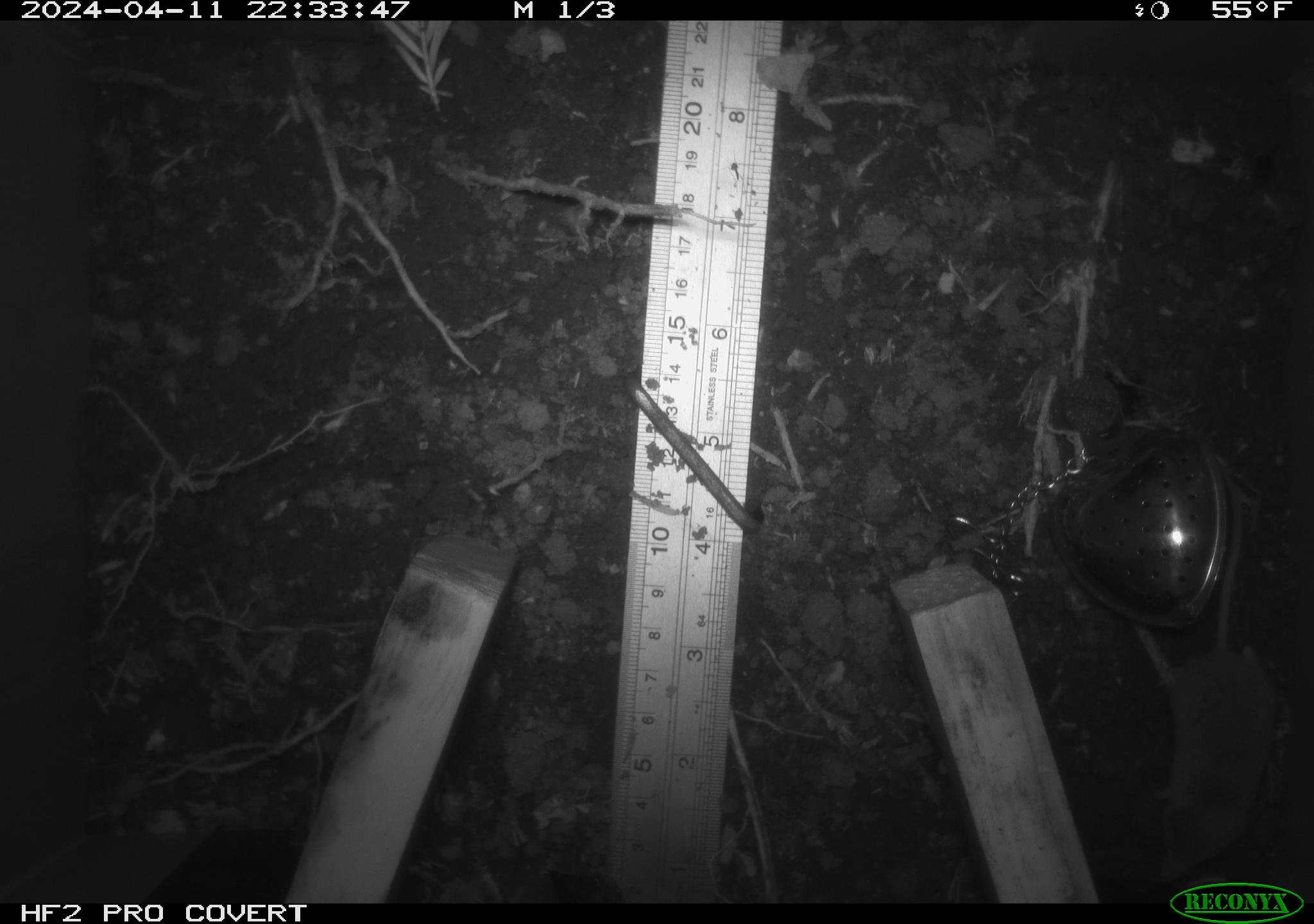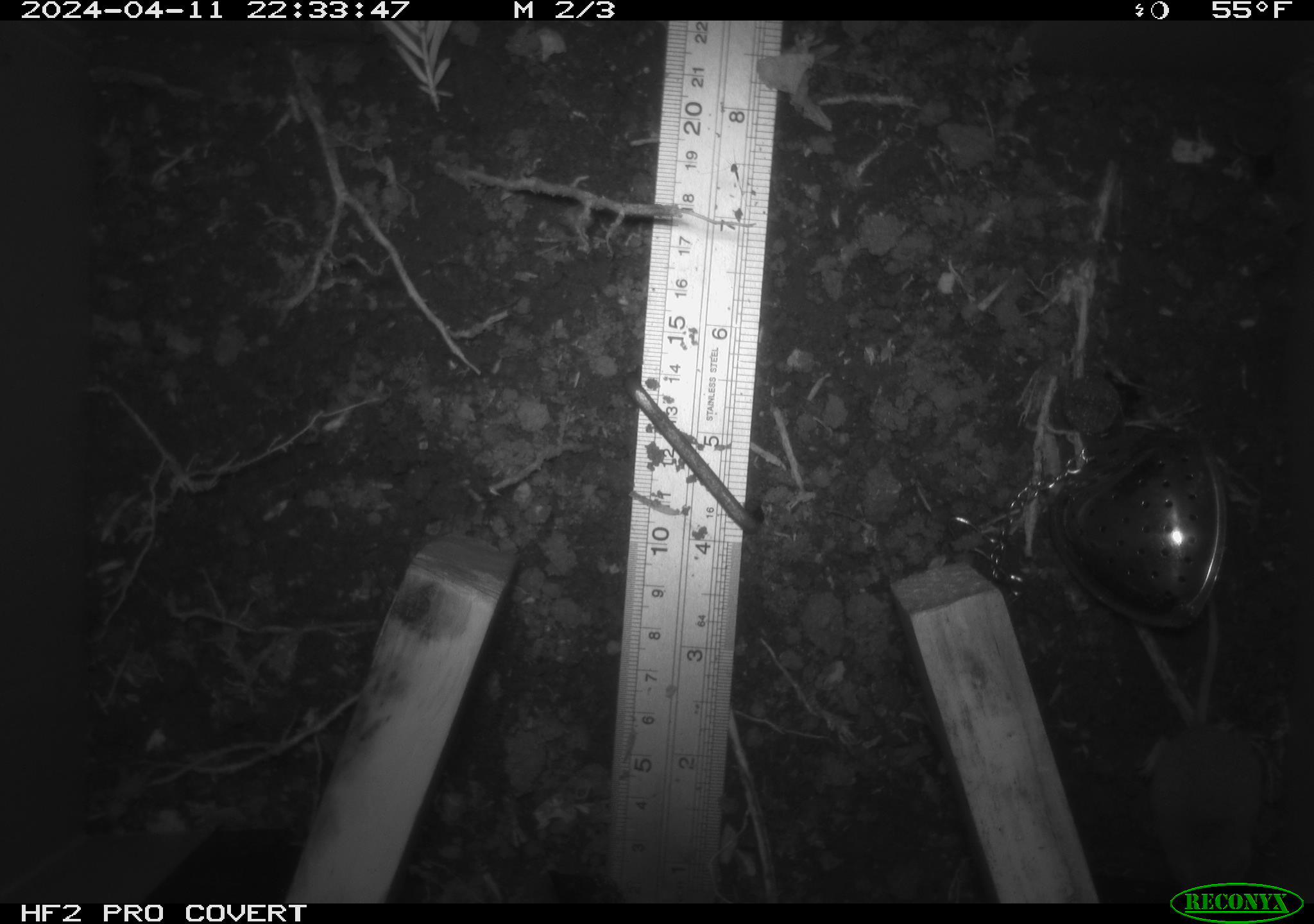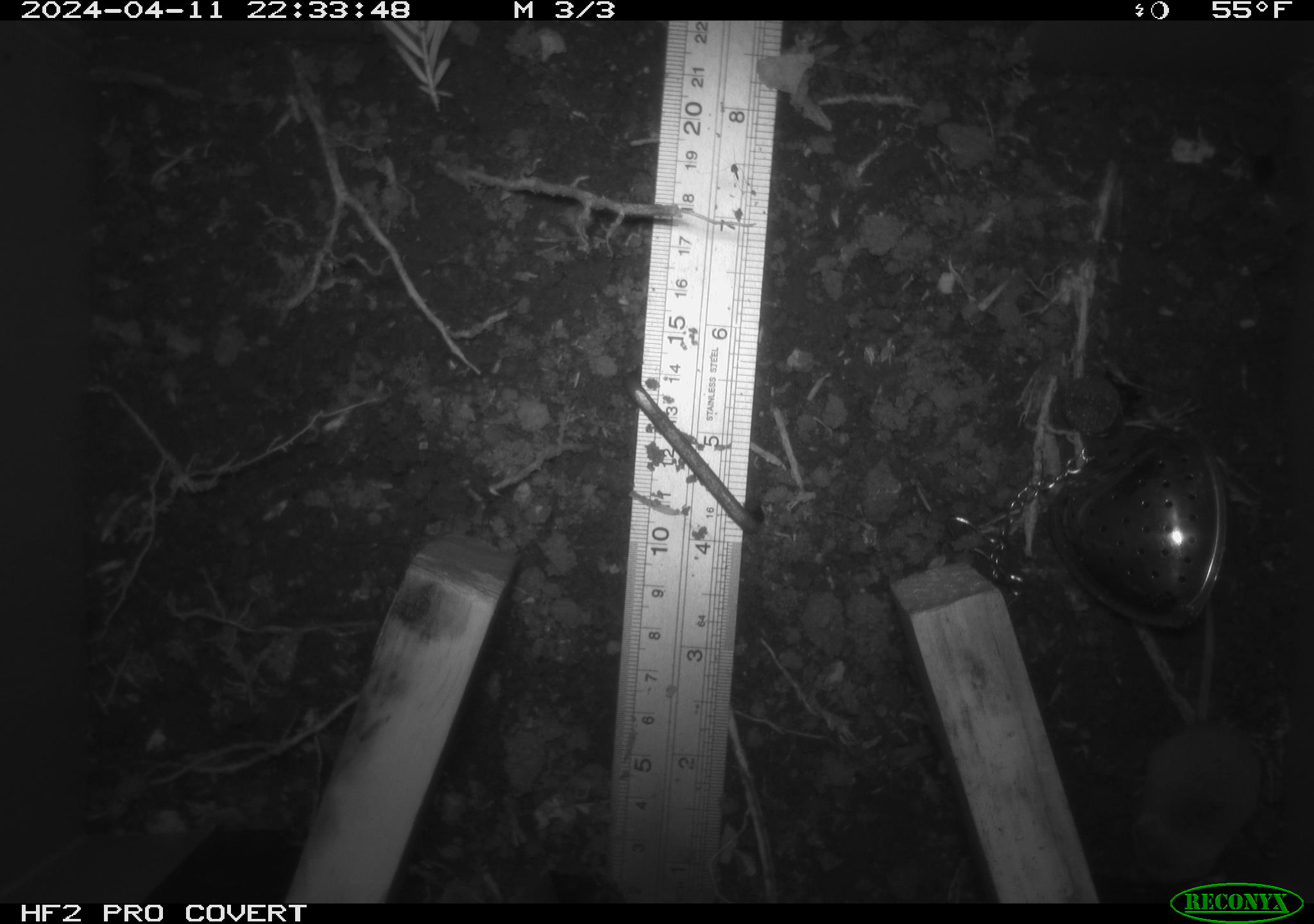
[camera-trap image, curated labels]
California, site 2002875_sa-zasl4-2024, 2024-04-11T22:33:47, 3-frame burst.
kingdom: Animalia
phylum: Chordata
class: Mammalia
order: Eulipotyphla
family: Soricidae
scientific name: Soricidae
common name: shrews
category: soricidae family